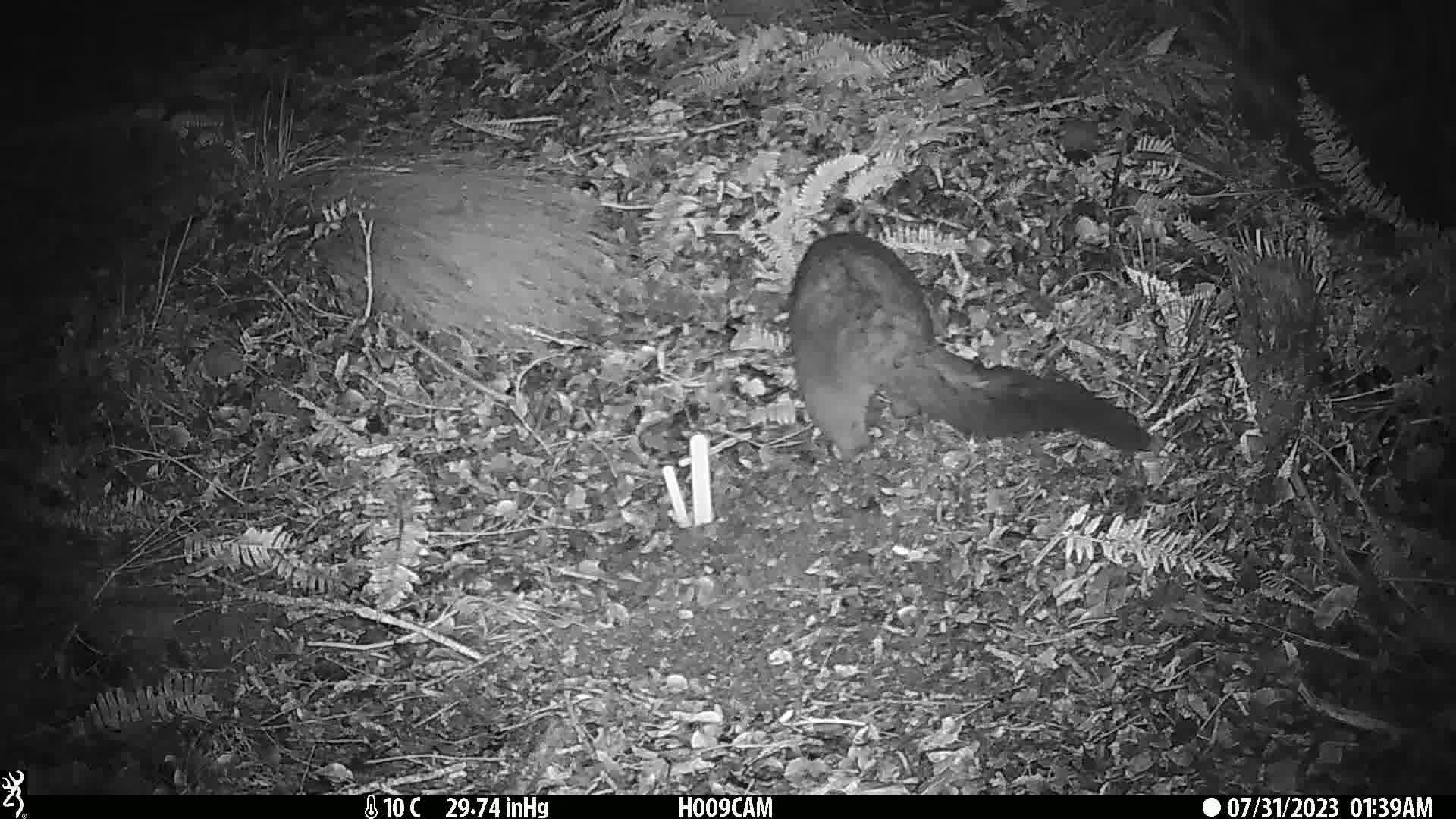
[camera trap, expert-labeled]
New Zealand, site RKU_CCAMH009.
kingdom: Animalia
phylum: Chordata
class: Mammalia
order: Diprotodontia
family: Phalangeridae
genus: Trichosurus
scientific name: Trichosurus vulpecula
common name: common brushtail possum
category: possum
Possum (common brushtail possum) (Trichosurus vulpecula).